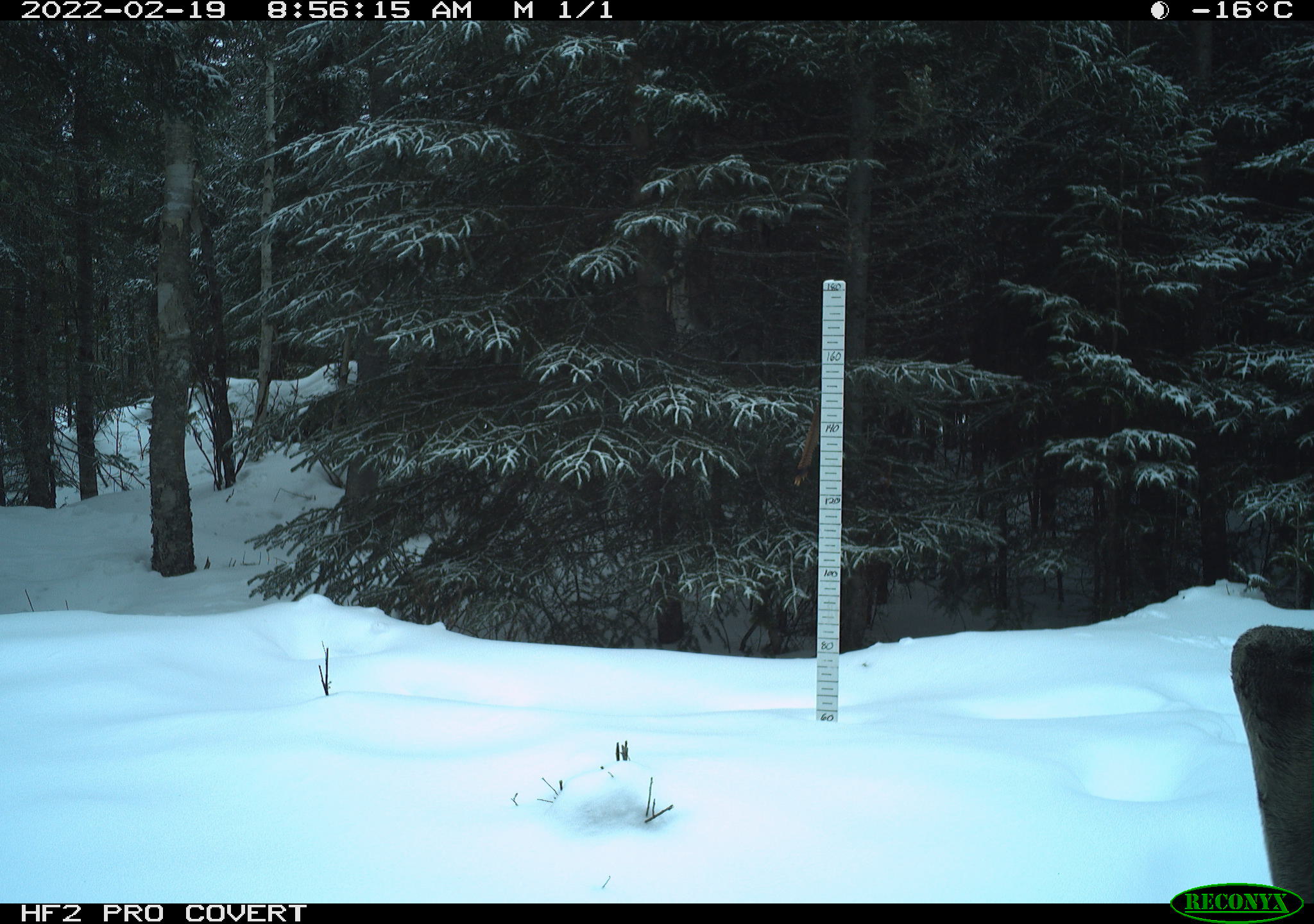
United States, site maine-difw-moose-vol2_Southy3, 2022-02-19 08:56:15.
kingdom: Animalia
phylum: Chordata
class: Mammalia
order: Artiodactyla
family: Cervidae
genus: Alces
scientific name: Alces alces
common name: moose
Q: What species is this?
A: Moose (Alces alces).